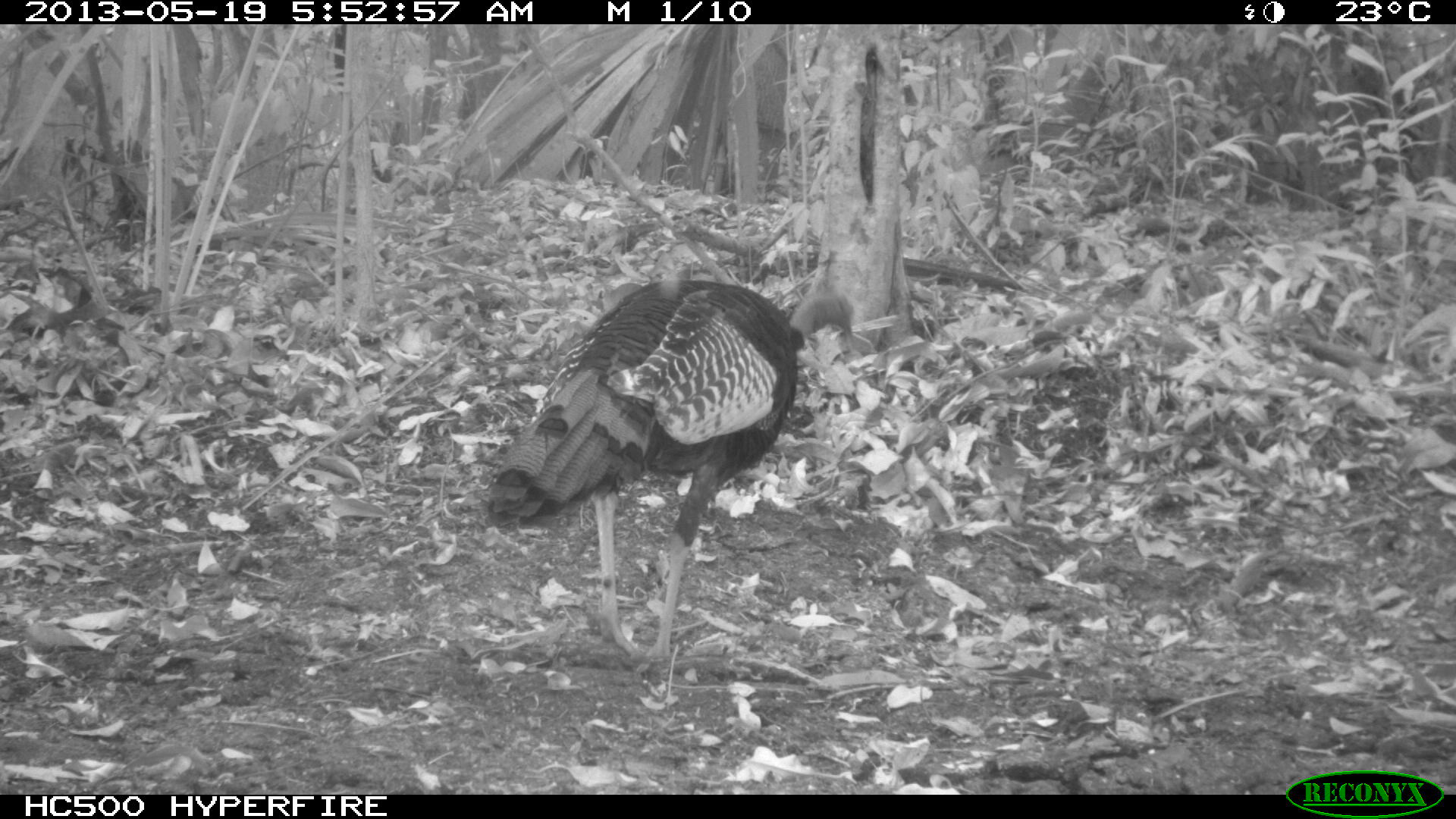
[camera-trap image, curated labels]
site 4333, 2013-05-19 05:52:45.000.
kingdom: Animalia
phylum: Chordata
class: Aves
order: Galliformes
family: Phasianidae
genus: Meleagris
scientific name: Meleagris ocellata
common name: ocellated turkey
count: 1